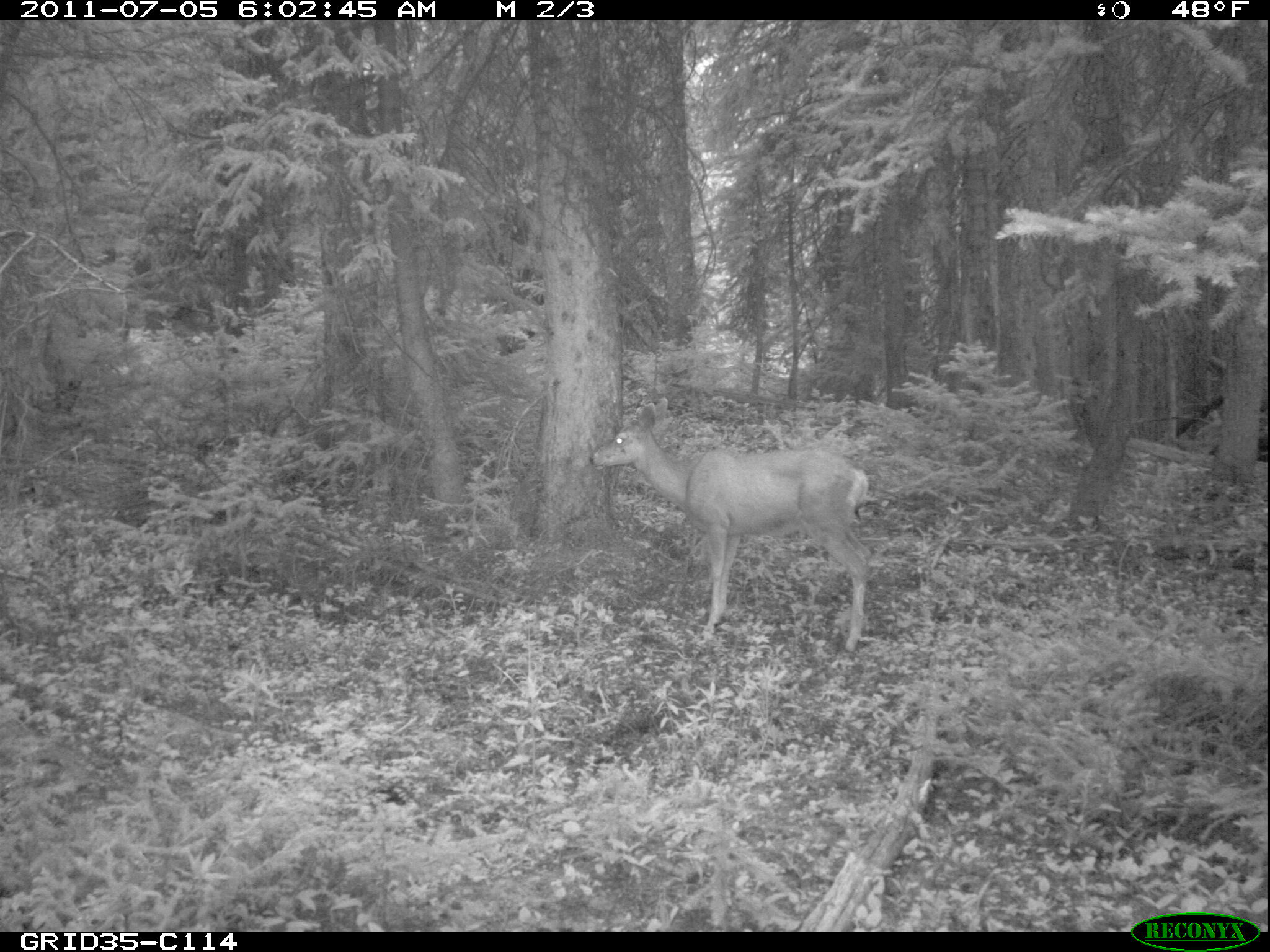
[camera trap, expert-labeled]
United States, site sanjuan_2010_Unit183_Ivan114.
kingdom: Animalia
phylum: Chordata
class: Mammalia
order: Artiodactyla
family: Cervidae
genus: Odocoileus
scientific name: Odocoileus hemionus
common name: mule deer